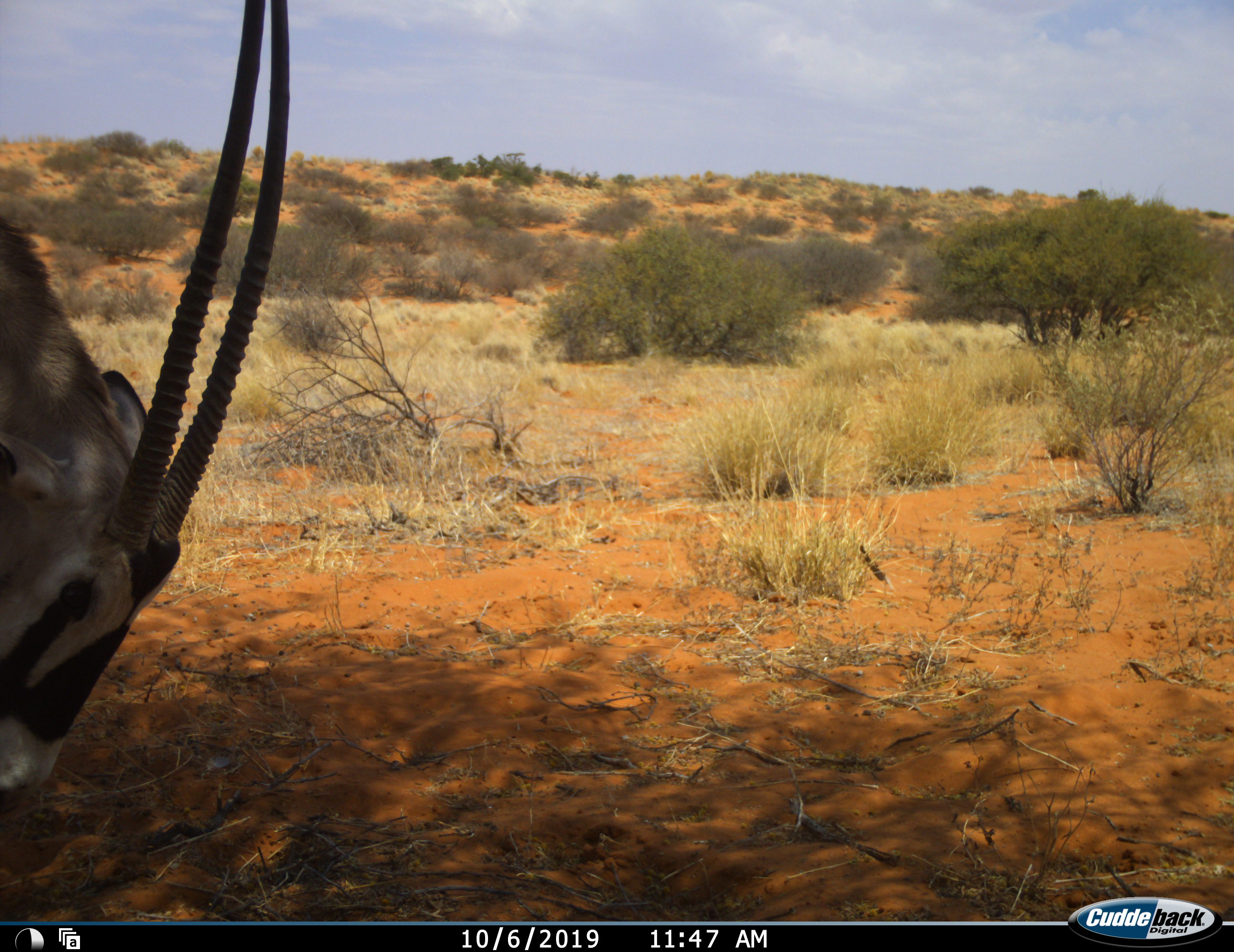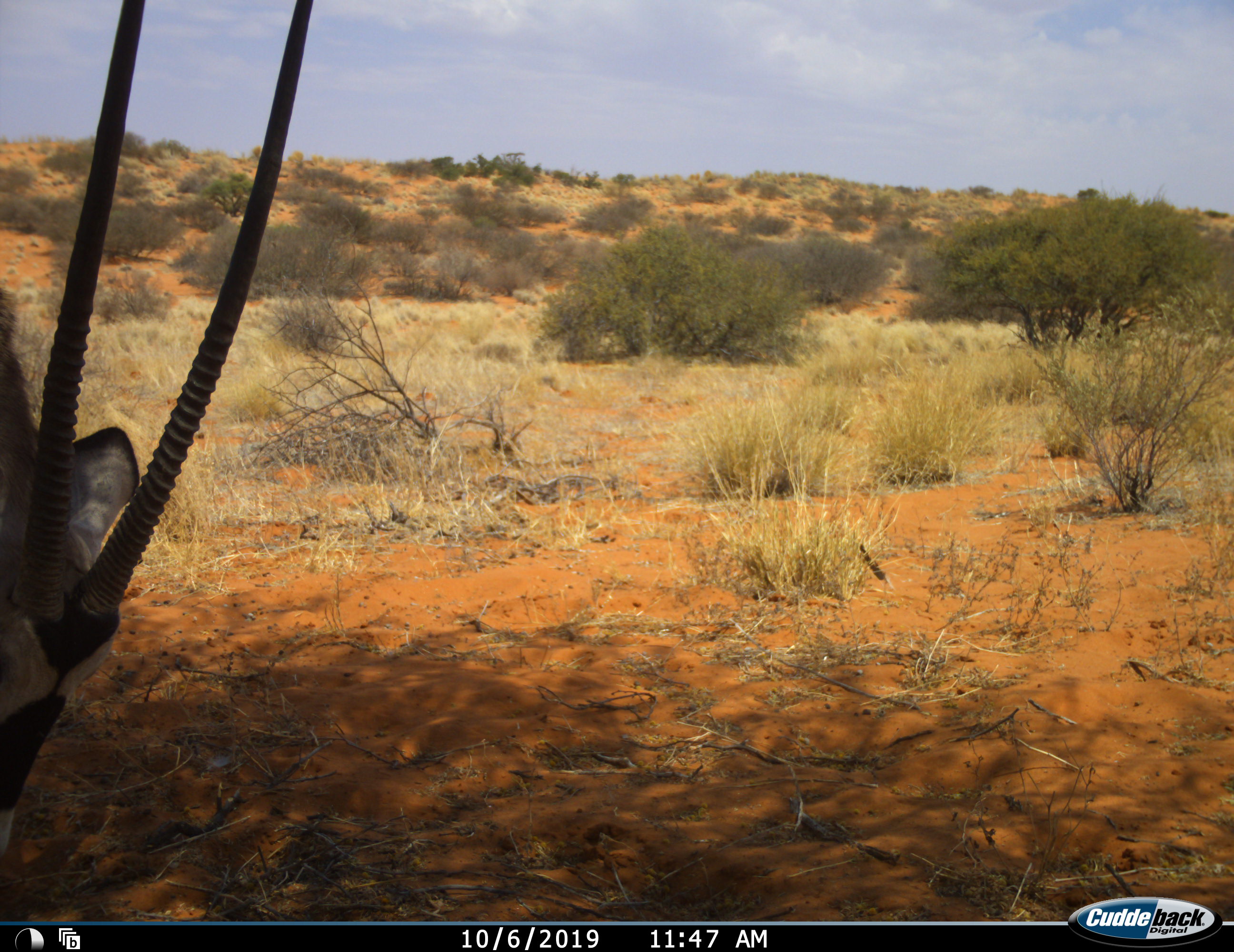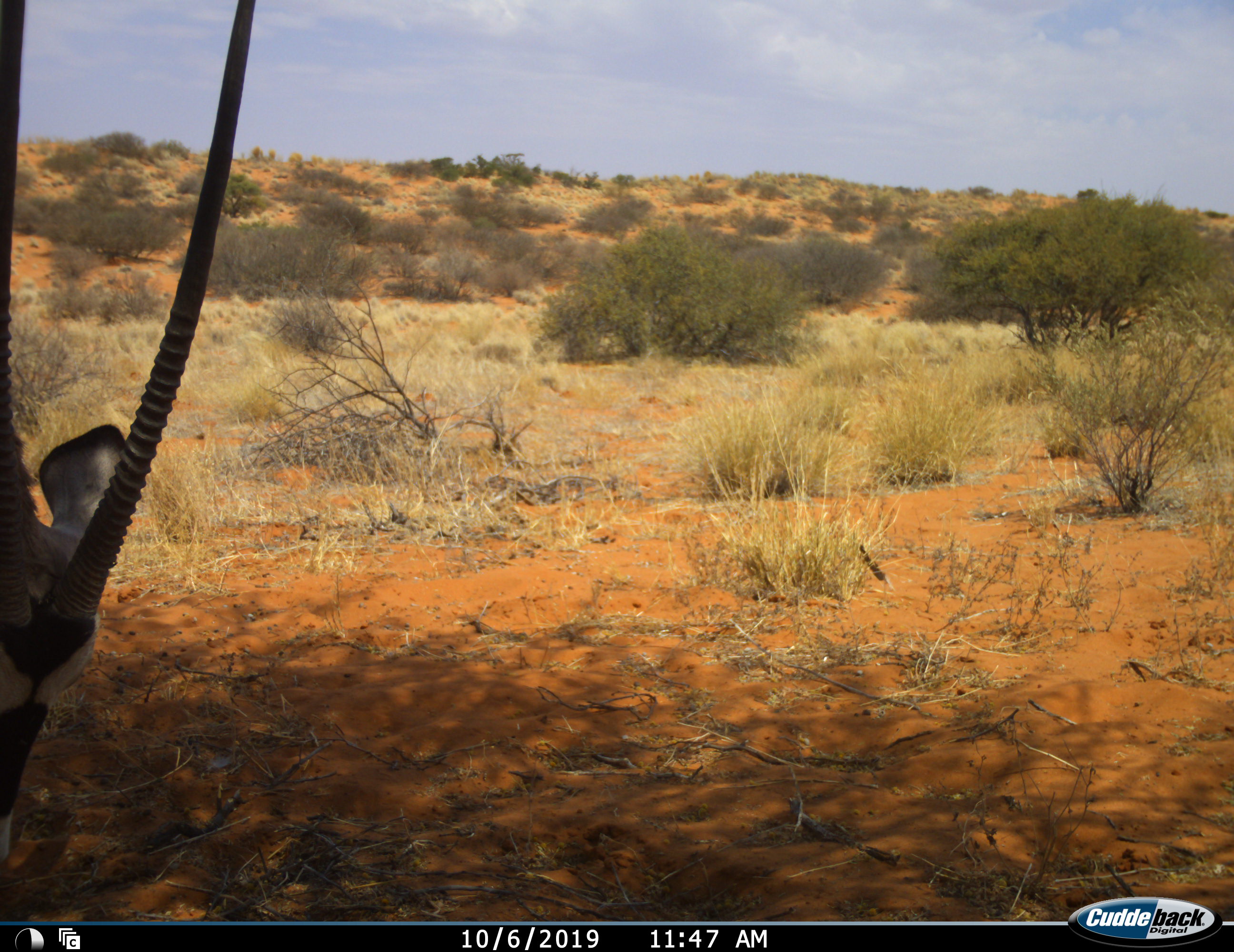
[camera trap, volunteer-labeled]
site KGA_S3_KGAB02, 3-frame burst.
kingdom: Animalia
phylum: Chordata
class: Mammalia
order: Artiodactyla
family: Bovidae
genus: Oryx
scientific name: Oryx gazella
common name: gemsbok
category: oryx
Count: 1.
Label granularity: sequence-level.